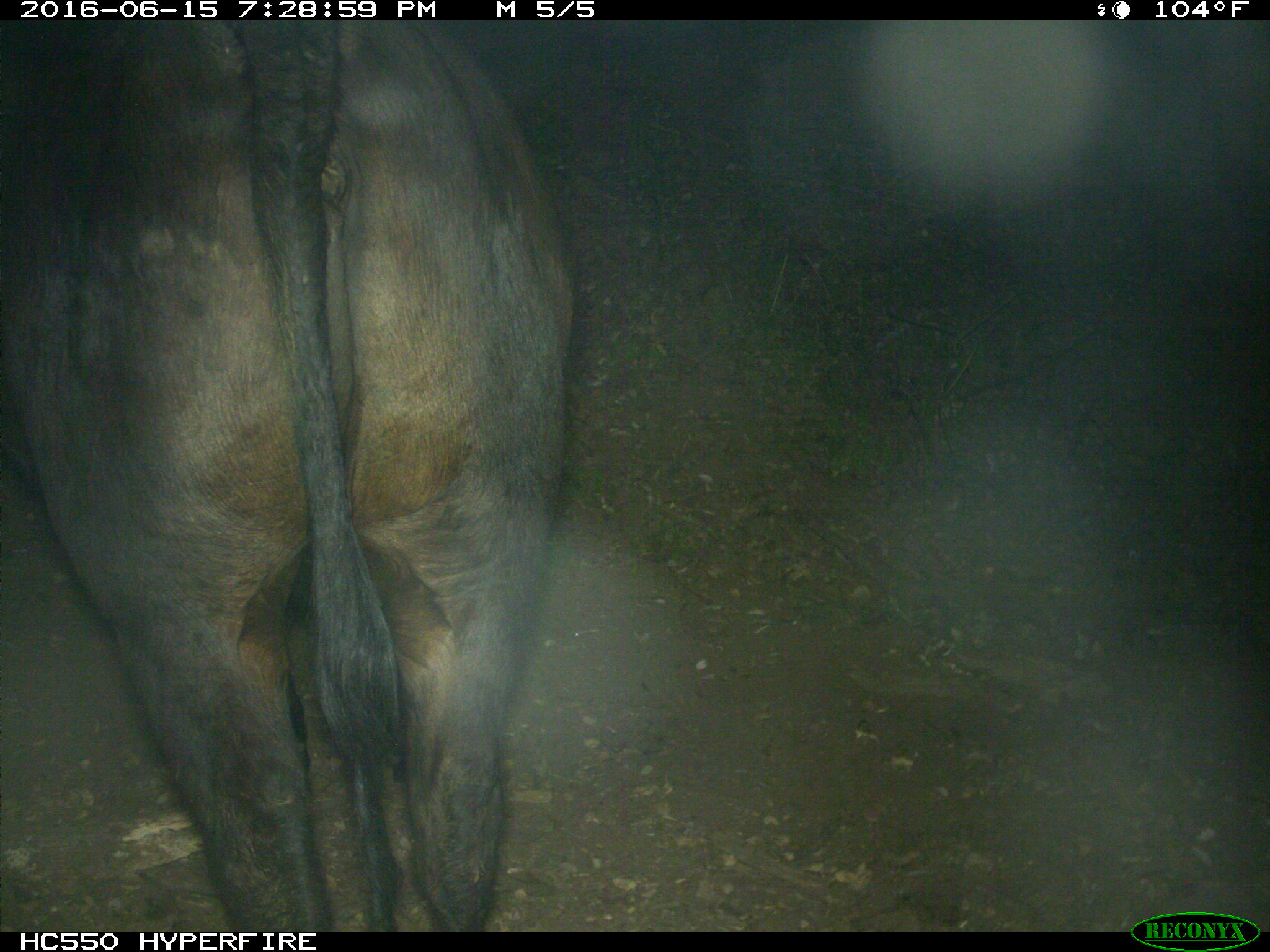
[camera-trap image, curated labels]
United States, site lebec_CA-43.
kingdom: Animalia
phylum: Chordata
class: Mammalia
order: Artiodactyla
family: Bovidae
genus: Bos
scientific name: Bos taurus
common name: domestic cow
Bos taurus (domestic cow).